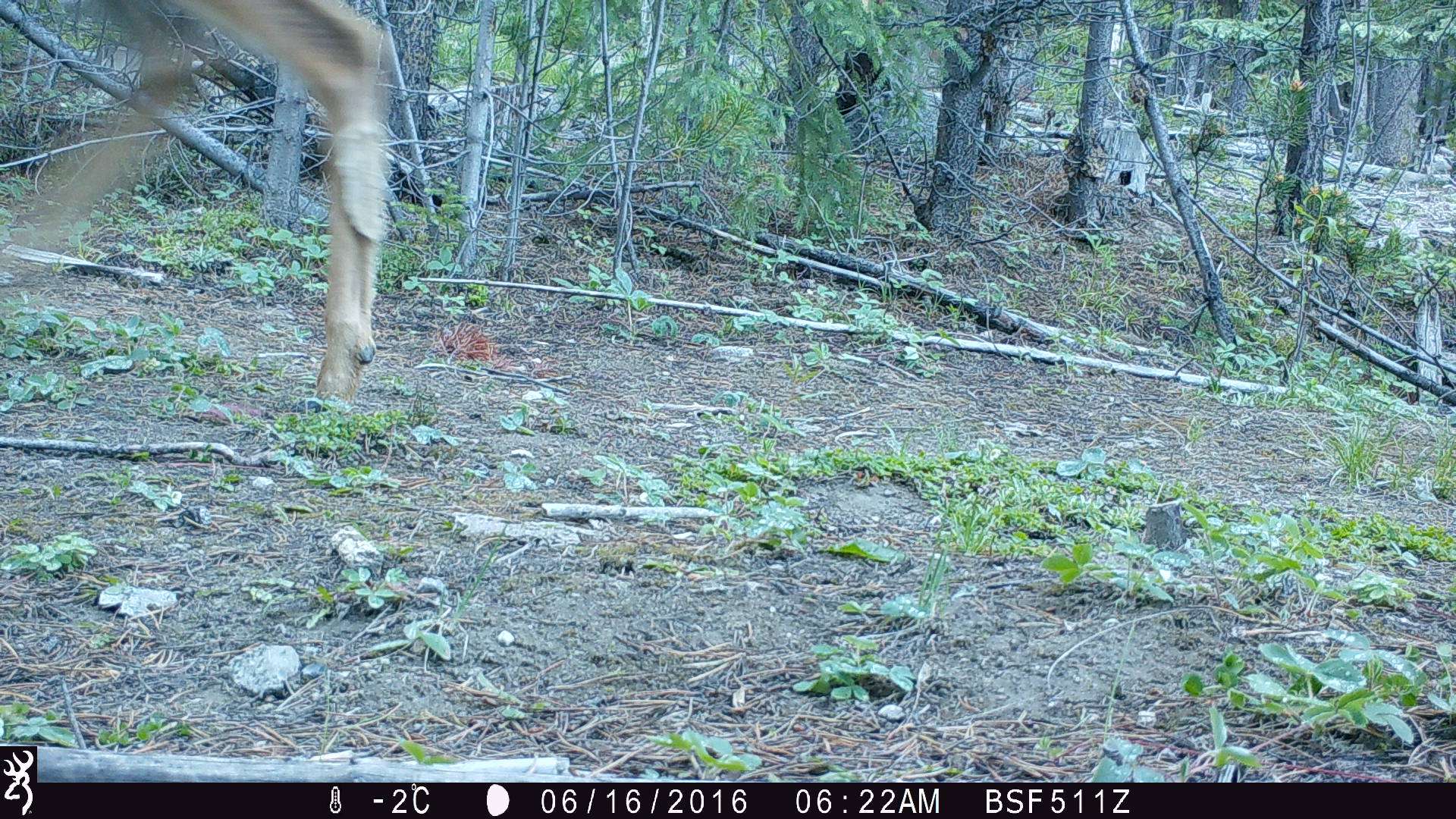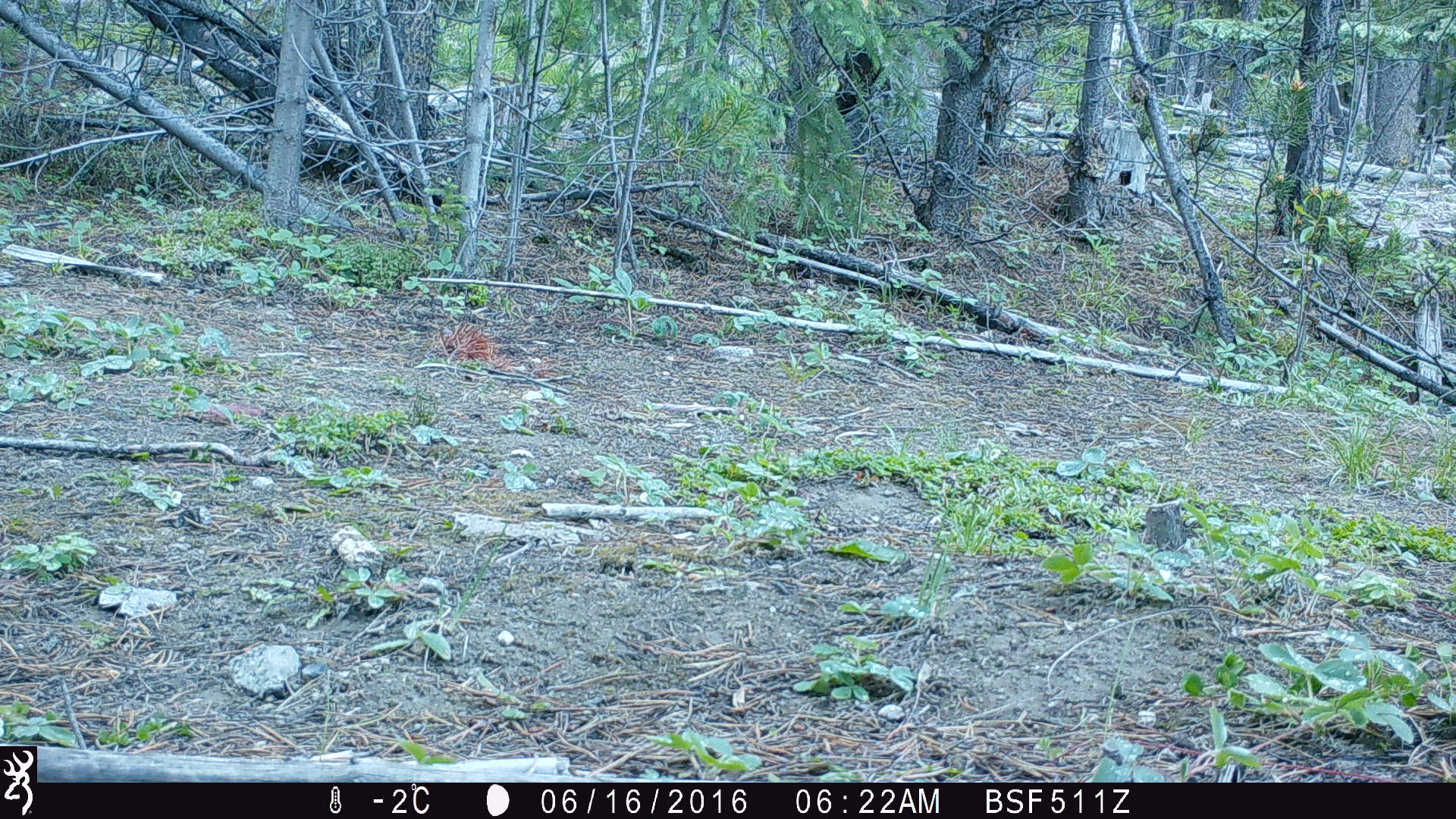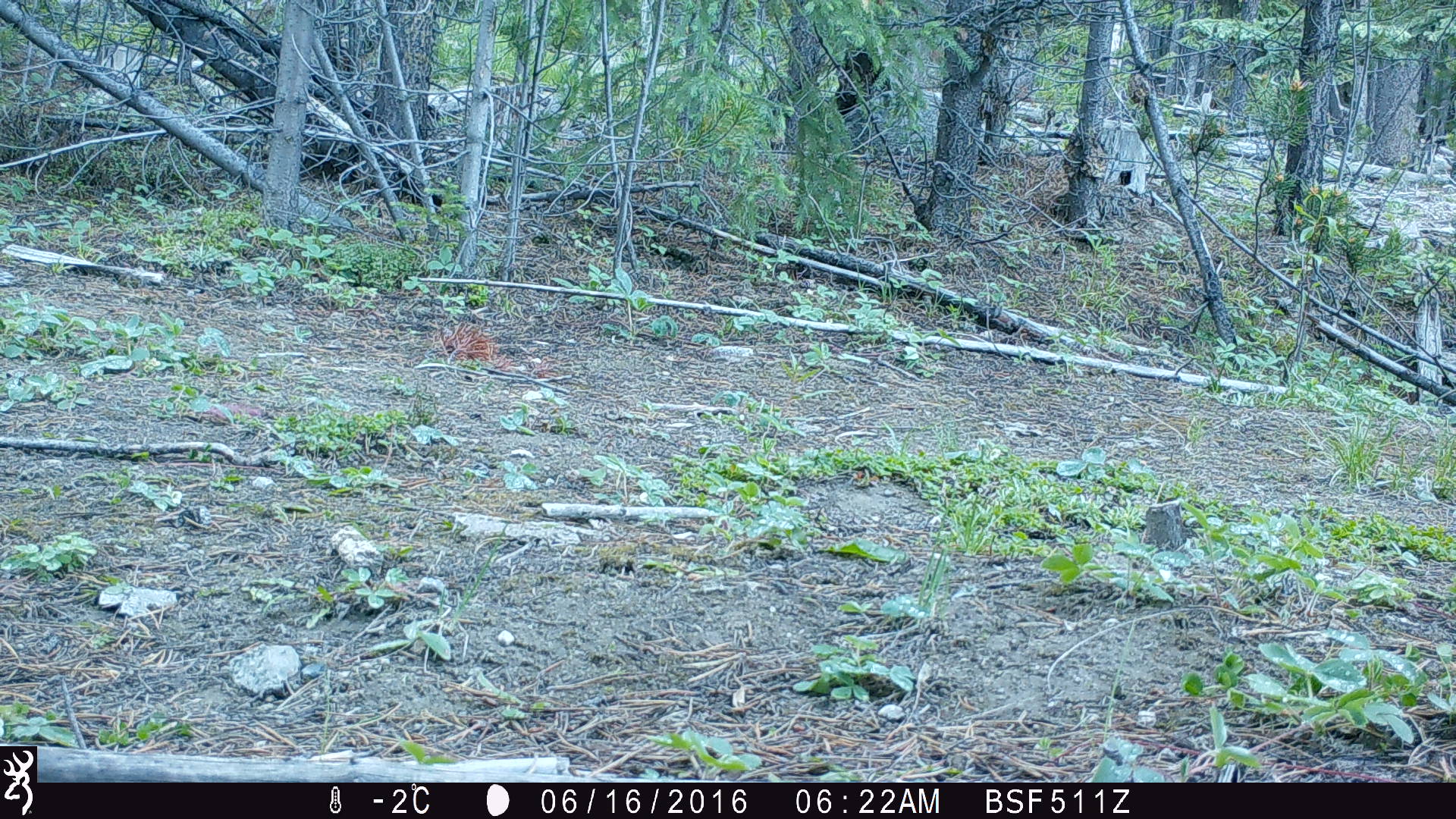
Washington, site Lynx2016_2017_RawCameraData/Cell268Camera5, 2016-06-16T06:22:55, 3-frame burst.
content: unidentified animal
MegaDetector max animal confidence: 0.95